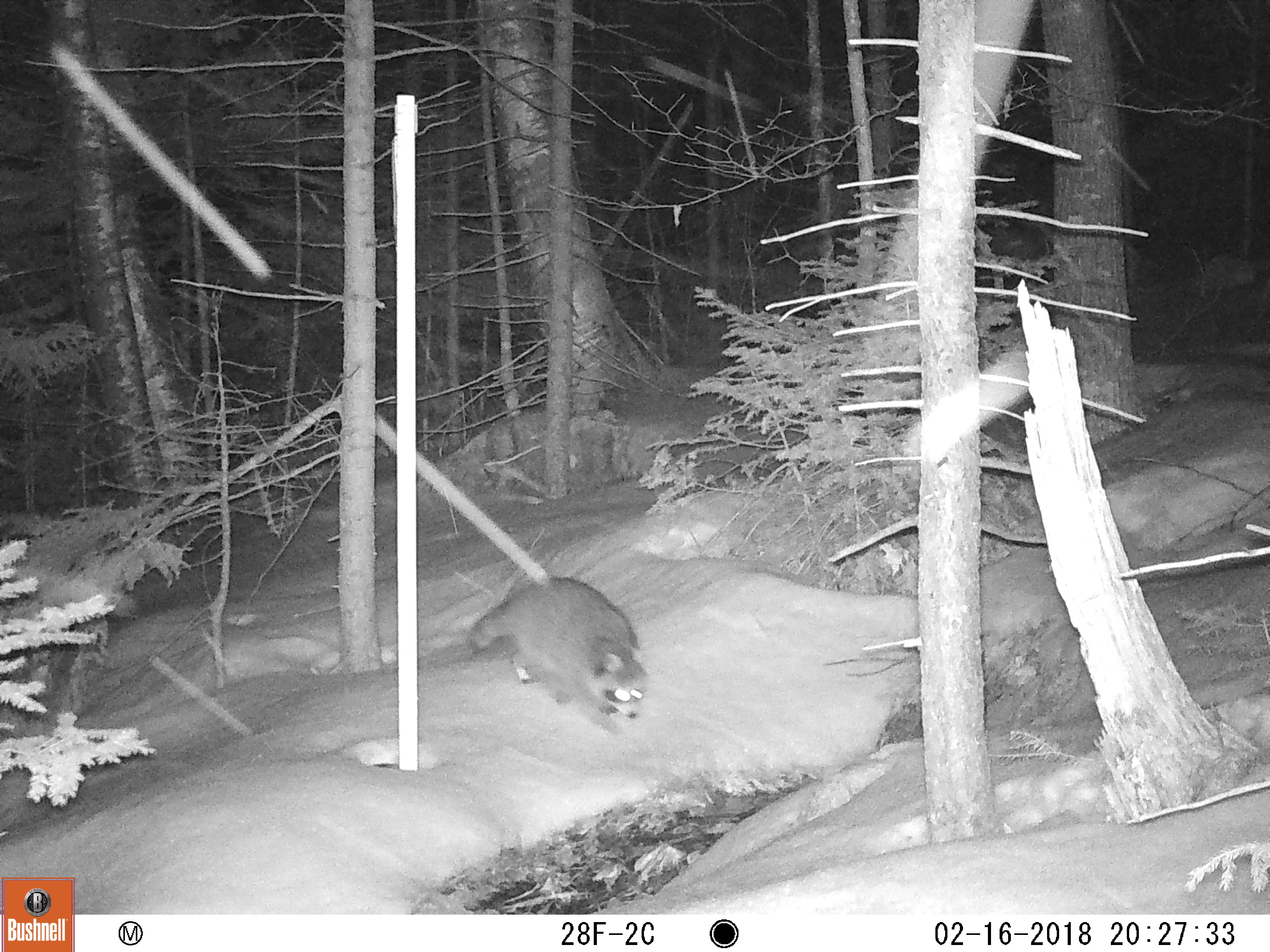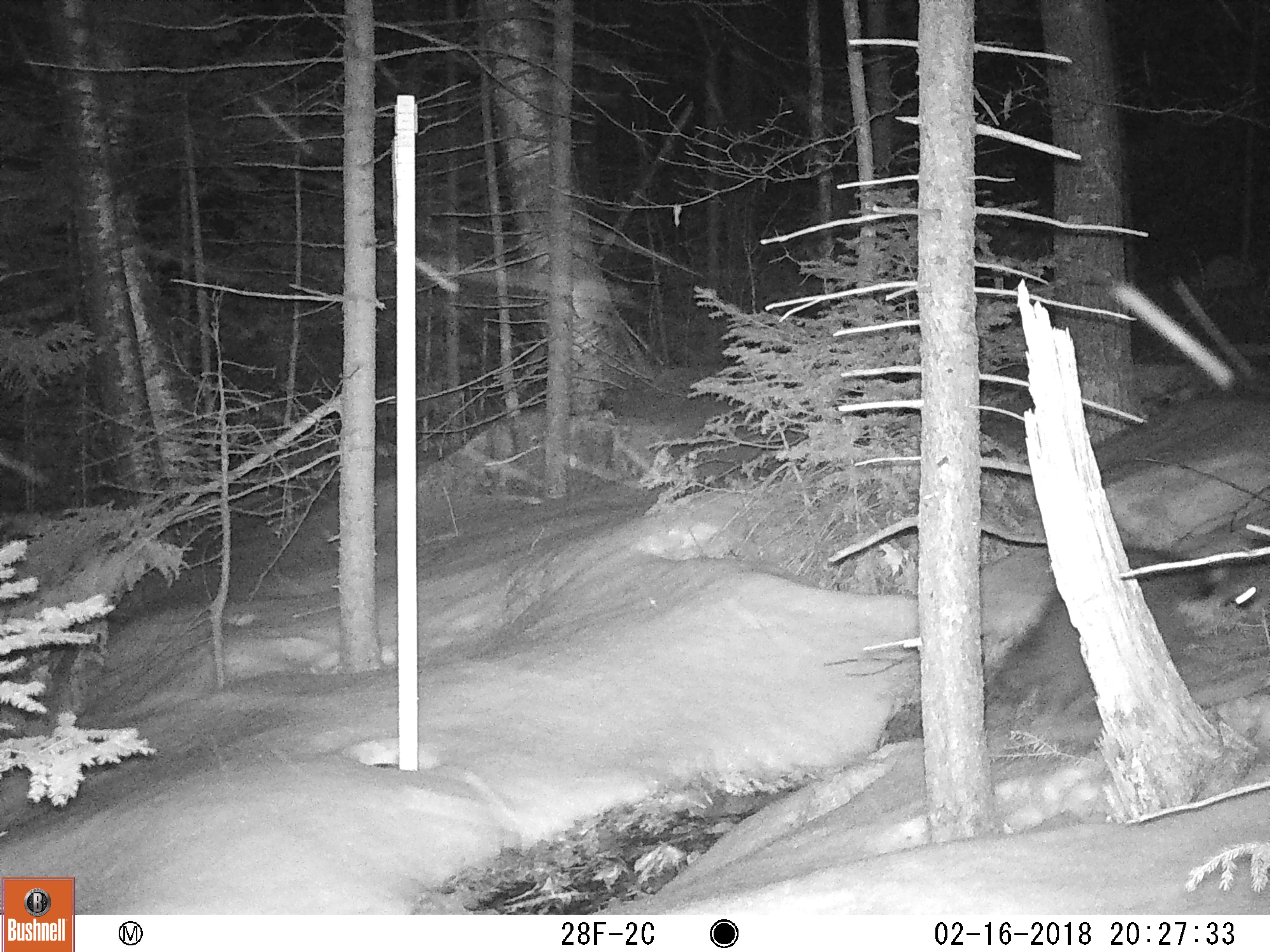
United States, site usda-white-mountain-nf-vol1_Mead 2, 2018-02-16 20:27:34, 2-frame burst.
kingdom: Animalia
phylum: Chordata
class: Mammalia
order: Carnivora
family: Procyonidae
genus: Procyon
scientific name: Procyon lotor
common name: raccoon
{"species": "raccoon (Procyon lotor)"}